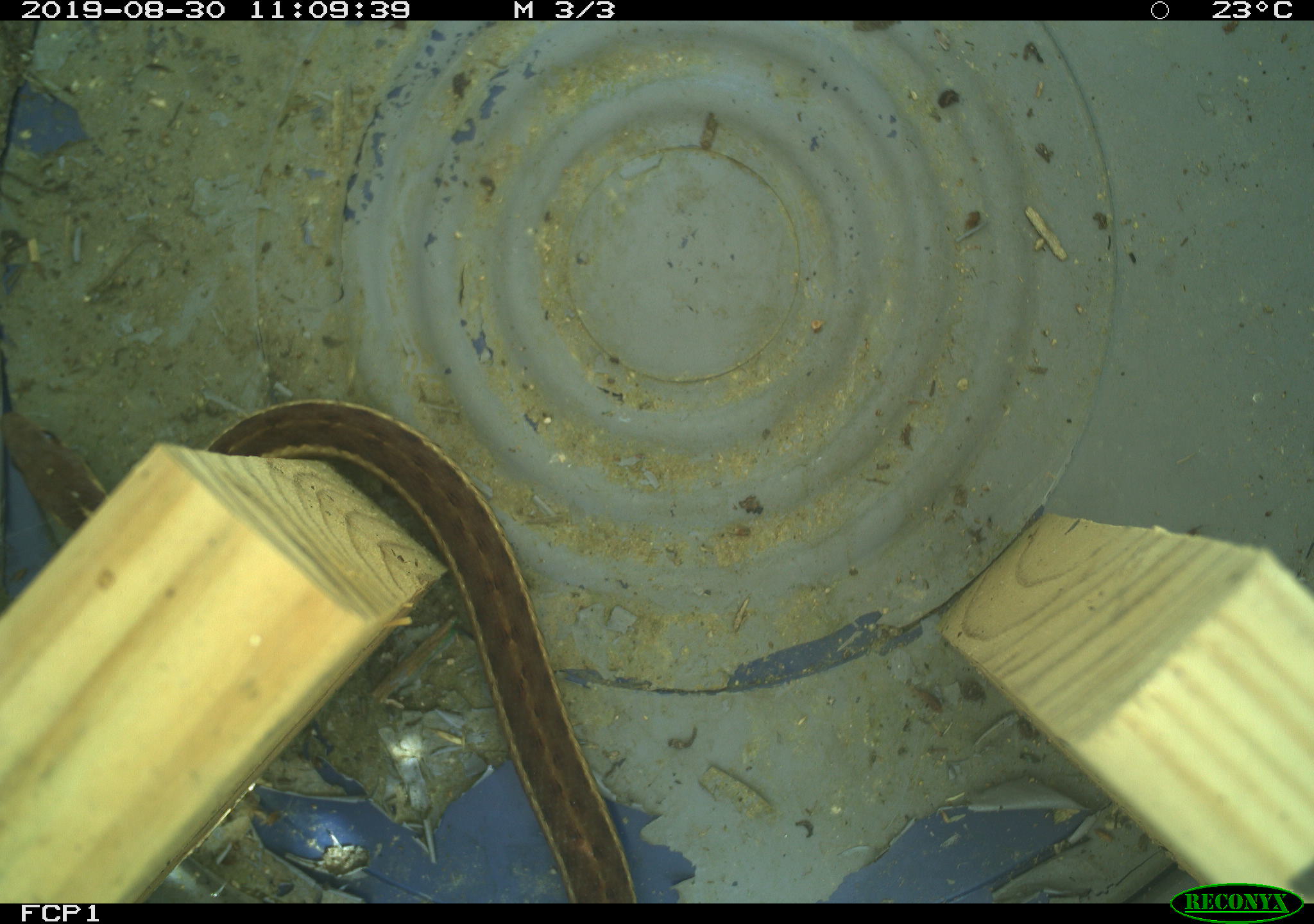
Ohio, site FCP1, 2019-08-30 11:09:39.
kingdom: Animalia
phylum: Chordata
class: Reptilia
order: Squamata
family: Colubridae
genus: Thamnophis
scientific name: Thamnophis sirtalis sirtalis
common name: eastern gartersnake